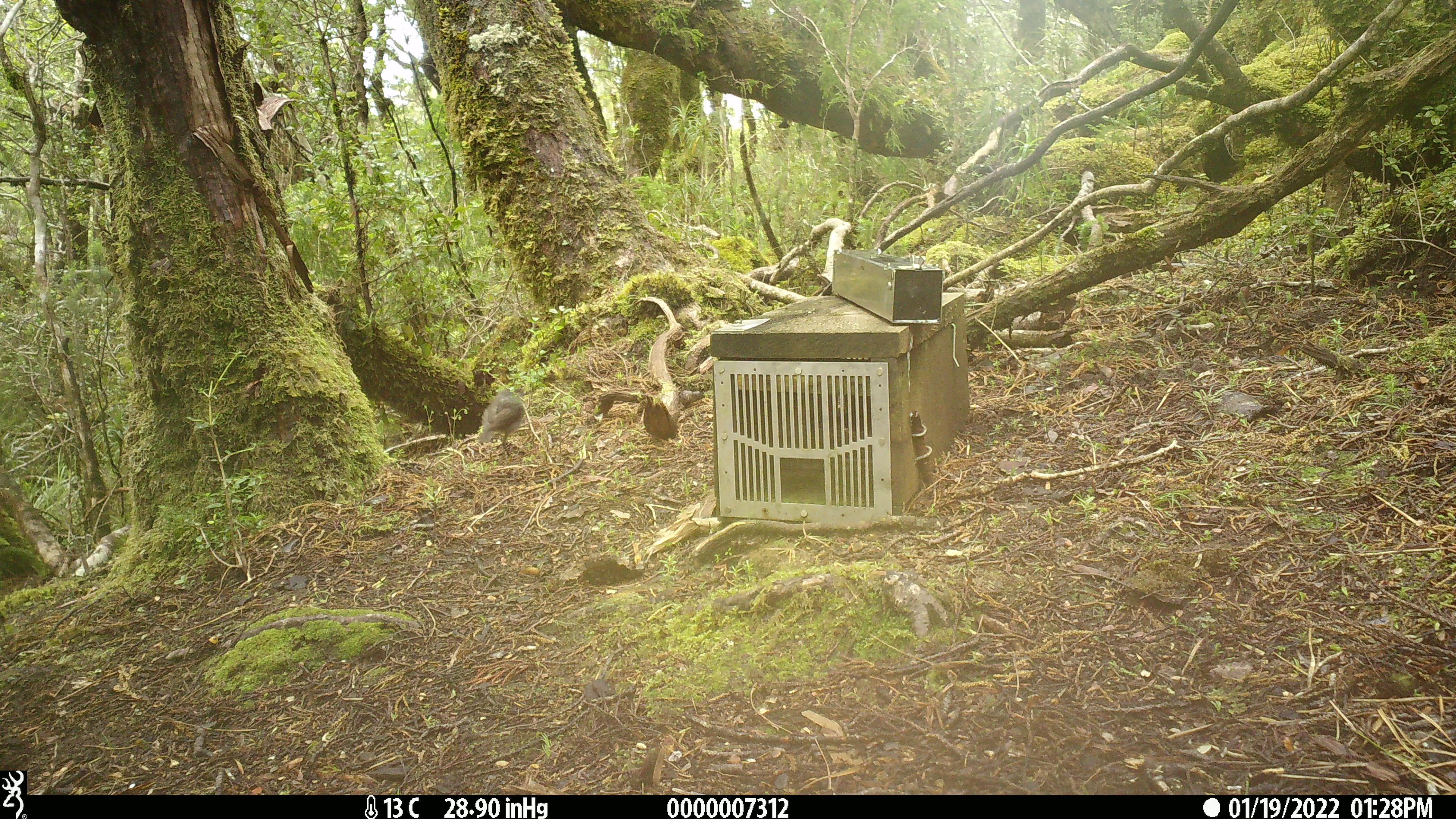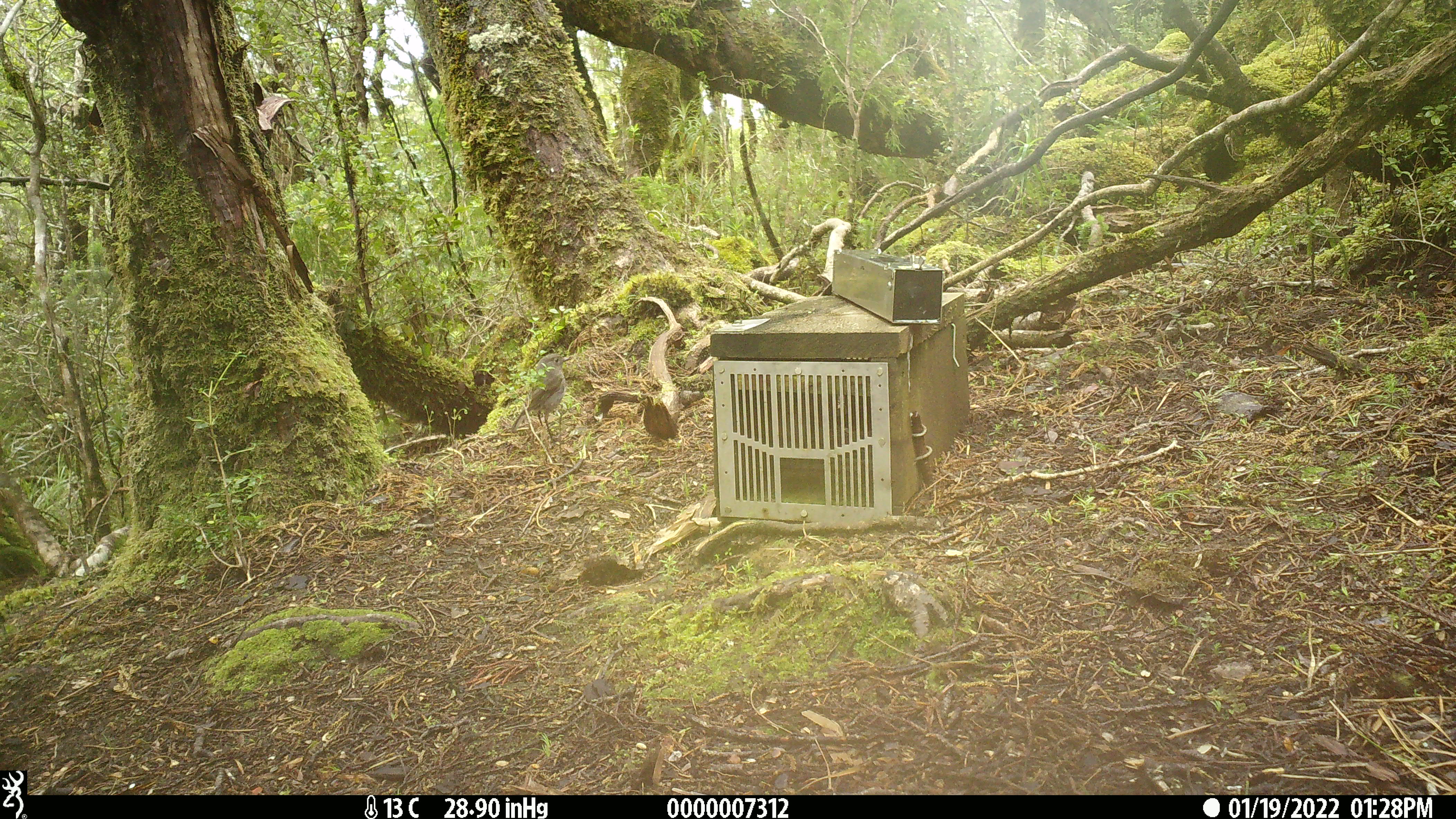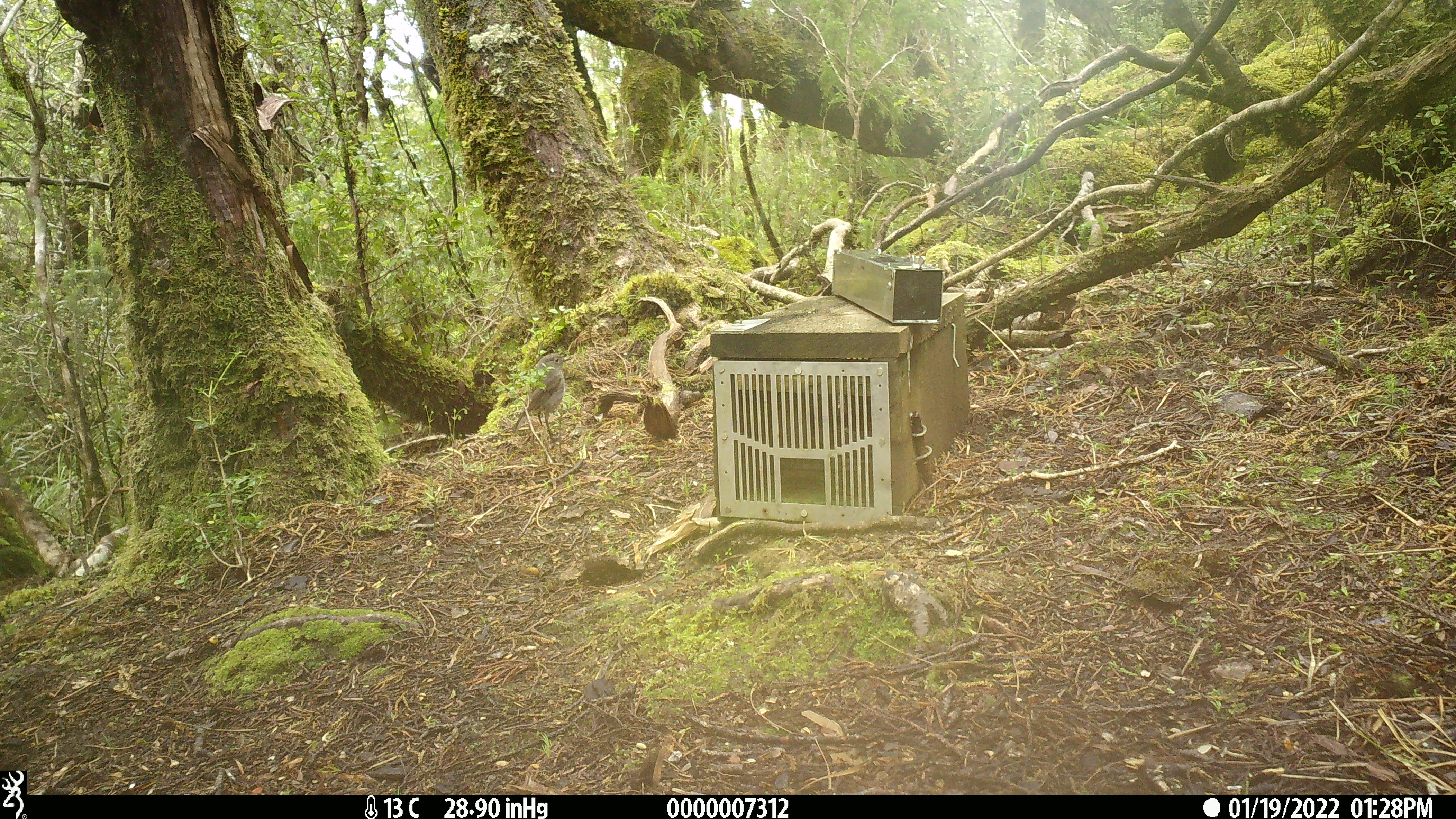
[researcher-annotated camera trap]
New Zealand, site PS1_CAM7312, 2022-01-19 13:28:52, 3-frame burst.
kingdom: Animalia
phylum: Chordata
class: Aves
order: Passeriformes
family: Petroicidae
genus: Petroica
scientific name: Petroica australis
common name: new zealand robin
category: robin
Robin (new zealand robin) (Petroica australis).